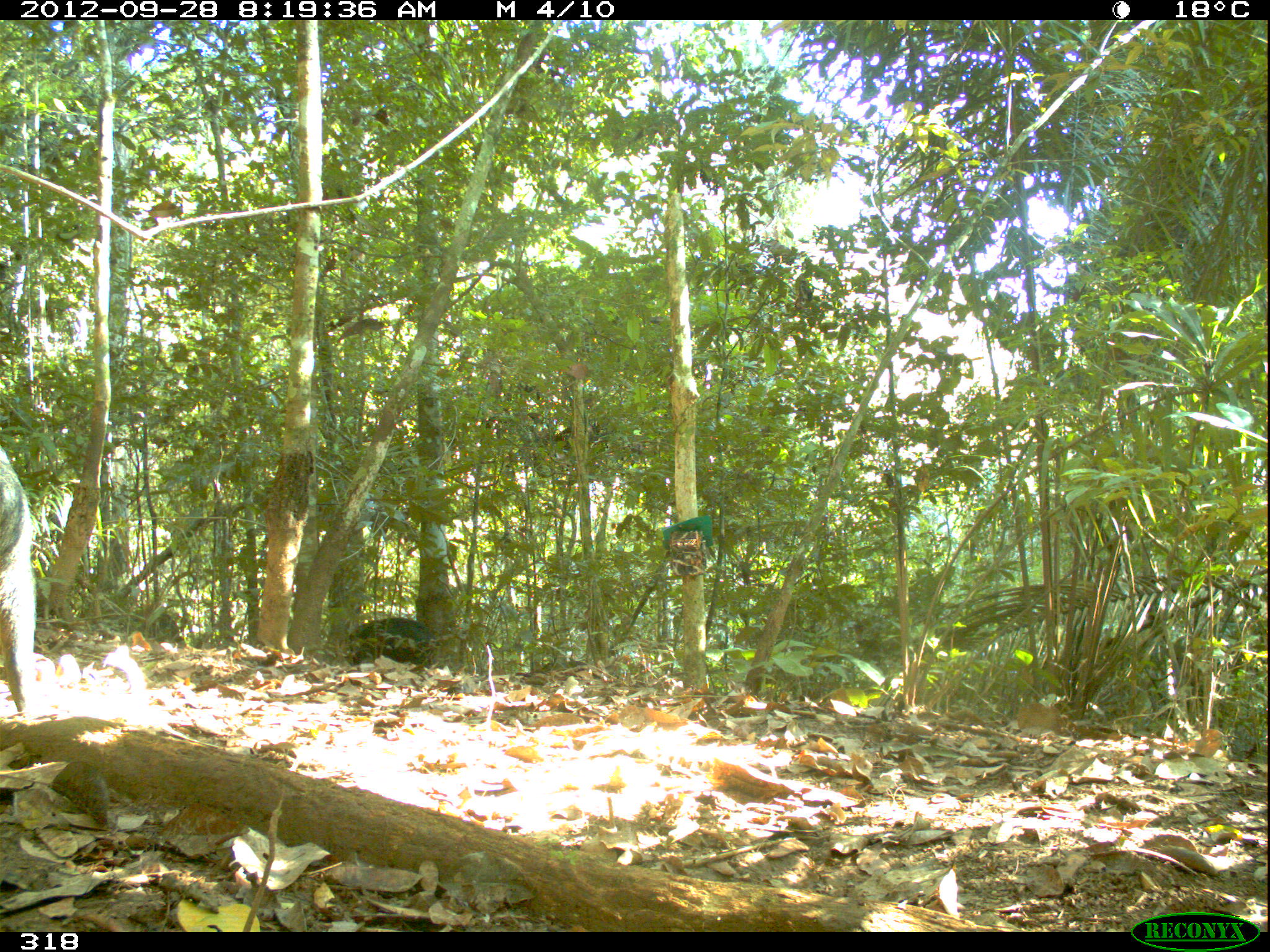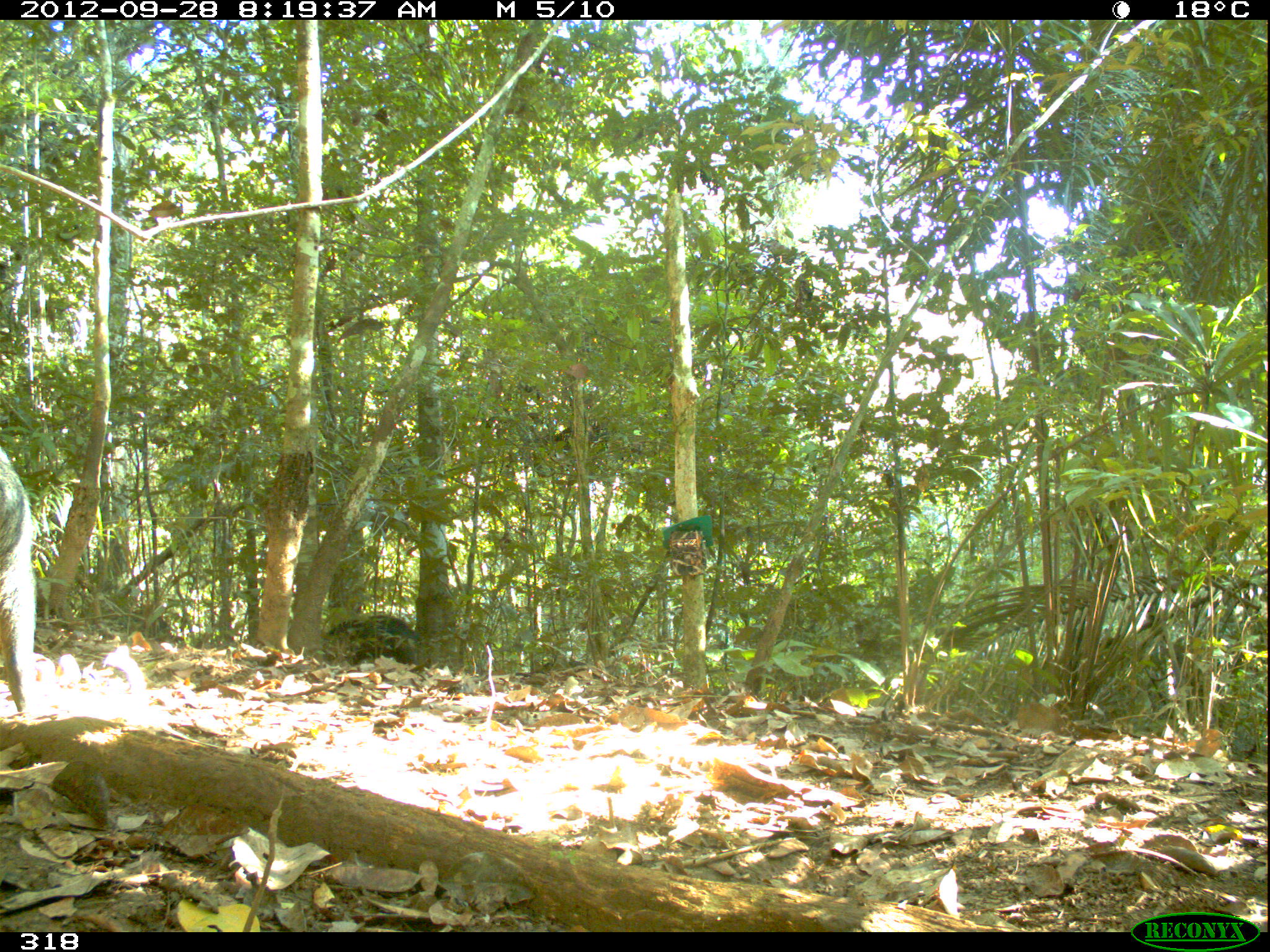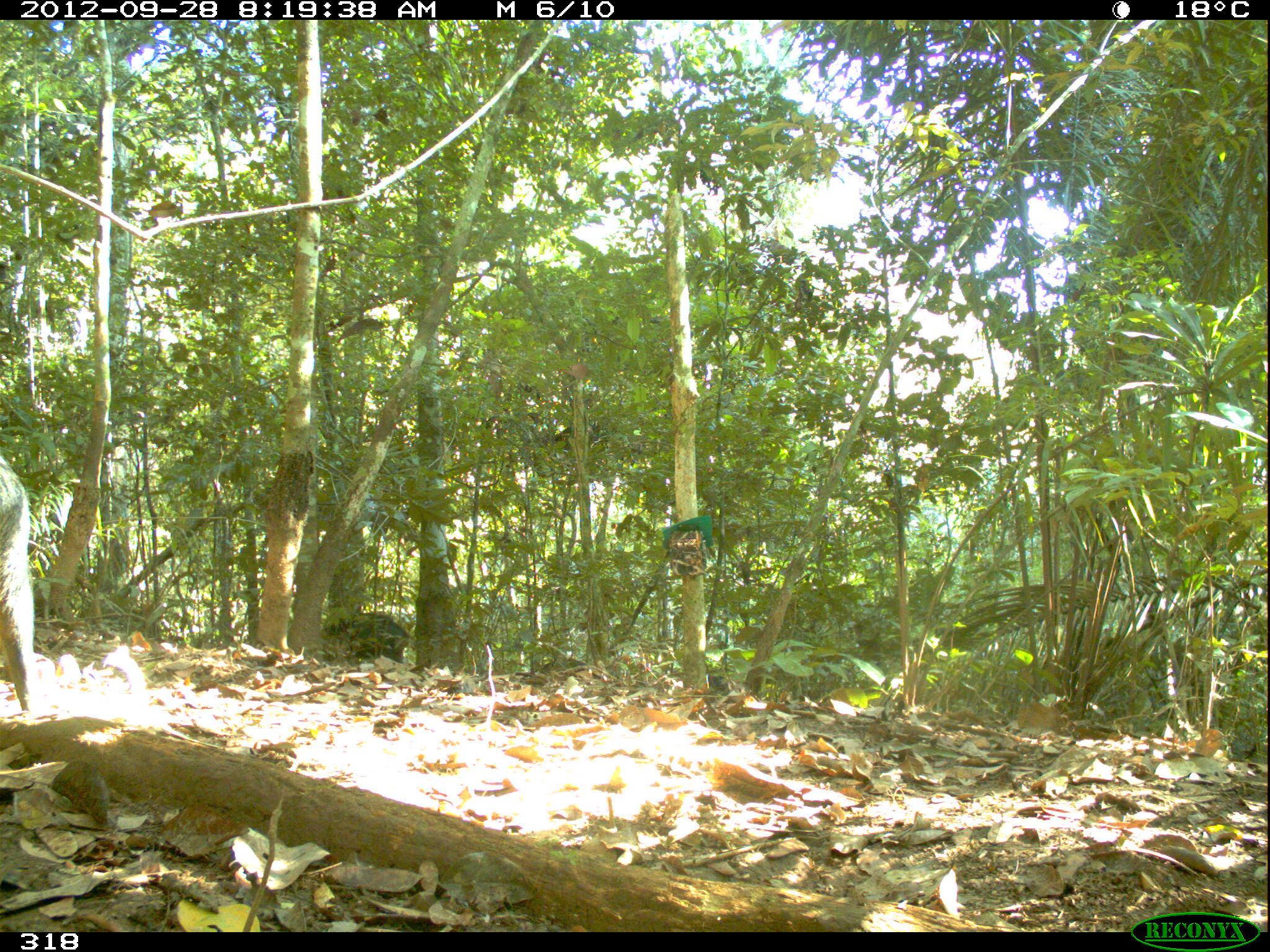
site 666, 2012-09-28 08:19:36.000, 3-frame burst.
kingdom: Animalia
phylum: Chordata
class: Mammalia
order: Artiodactyla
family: Tayassuidae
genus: Tayassu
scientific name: Tayassu pecari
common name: white-lipped peccary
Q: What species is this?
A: Tayassu pecari (white-lipped peccary).